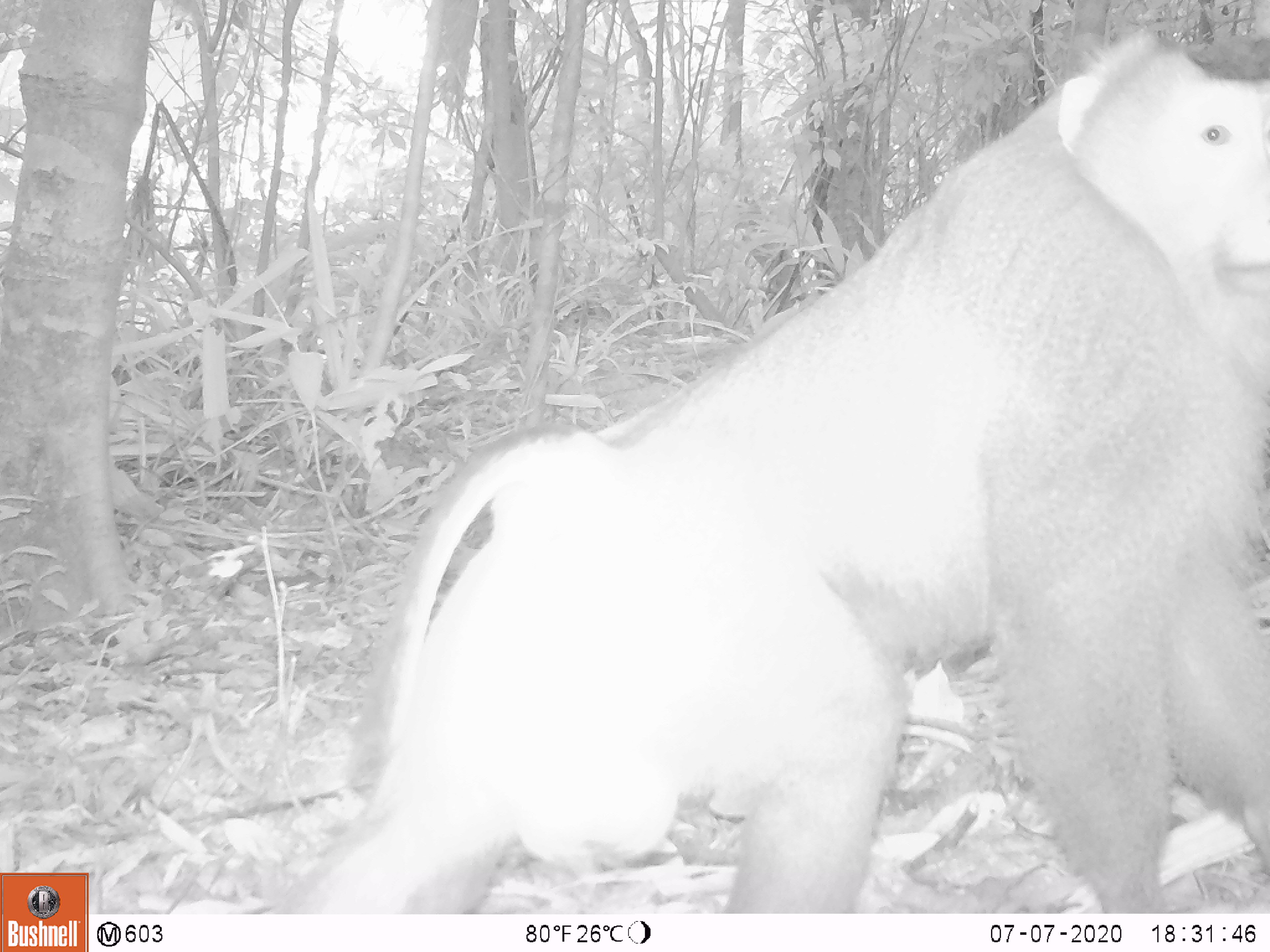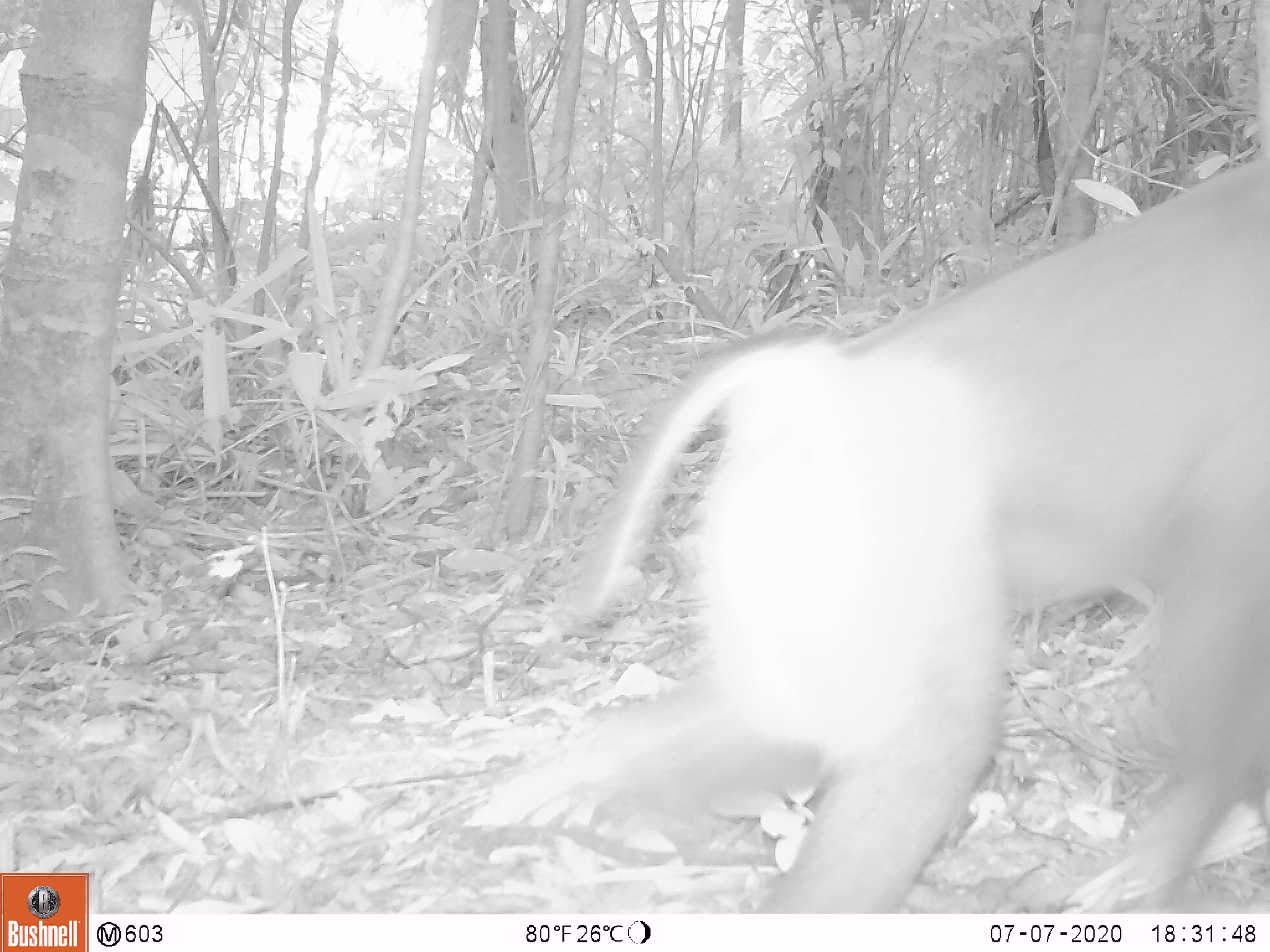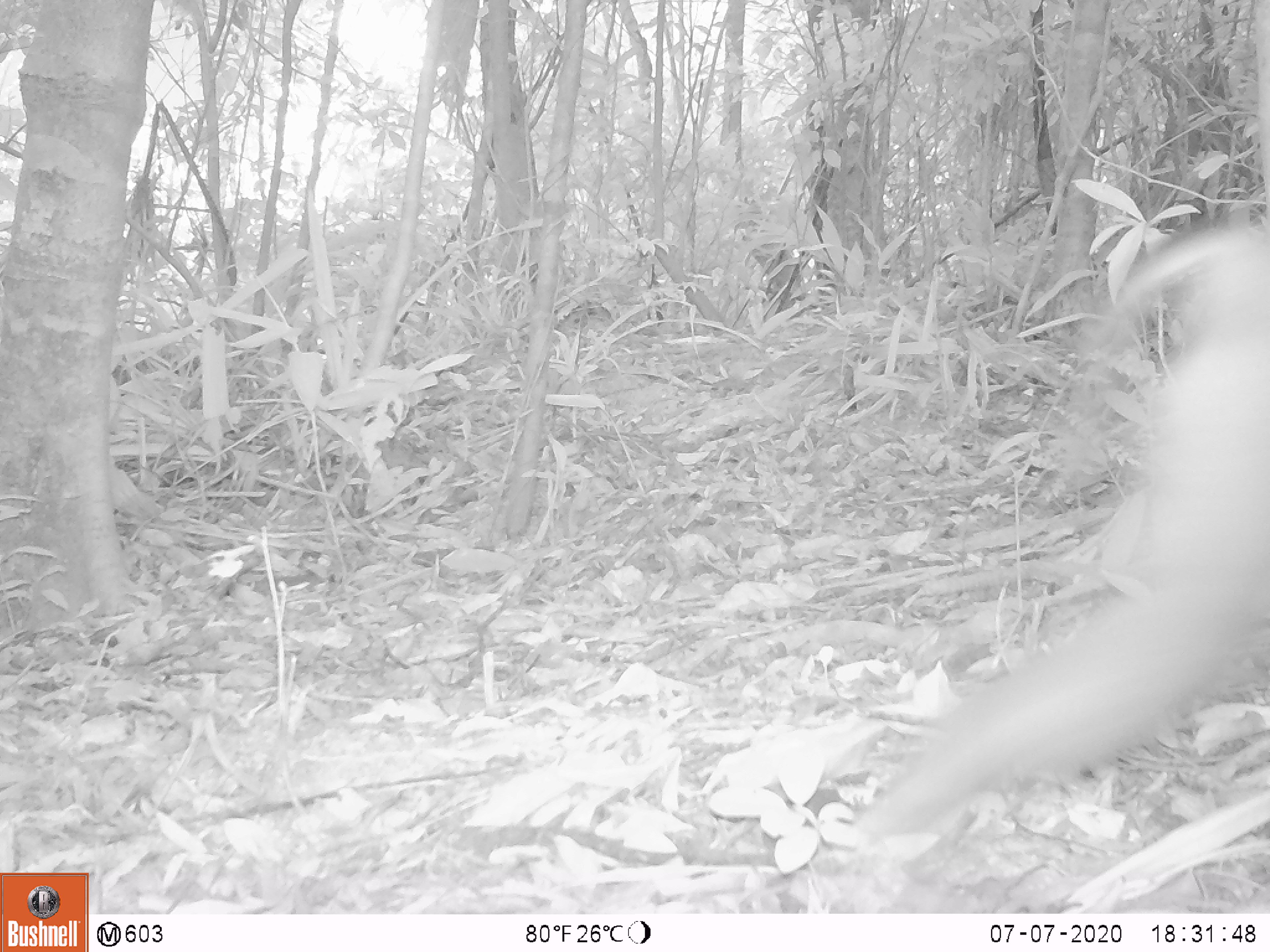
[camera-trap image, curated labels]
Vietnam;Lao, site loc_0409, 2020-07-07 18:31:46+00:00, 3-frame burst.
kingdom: Animalia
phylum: Chordata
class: Mammalia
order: Primates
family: Cercopithecidae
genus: Macaca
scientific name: Macaca nemestrina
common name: pig-tailed macaque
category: pig tailed macaque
Pig tailed macaque (pig-tailed macaque) (Macaca nemestrina). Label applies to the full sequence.